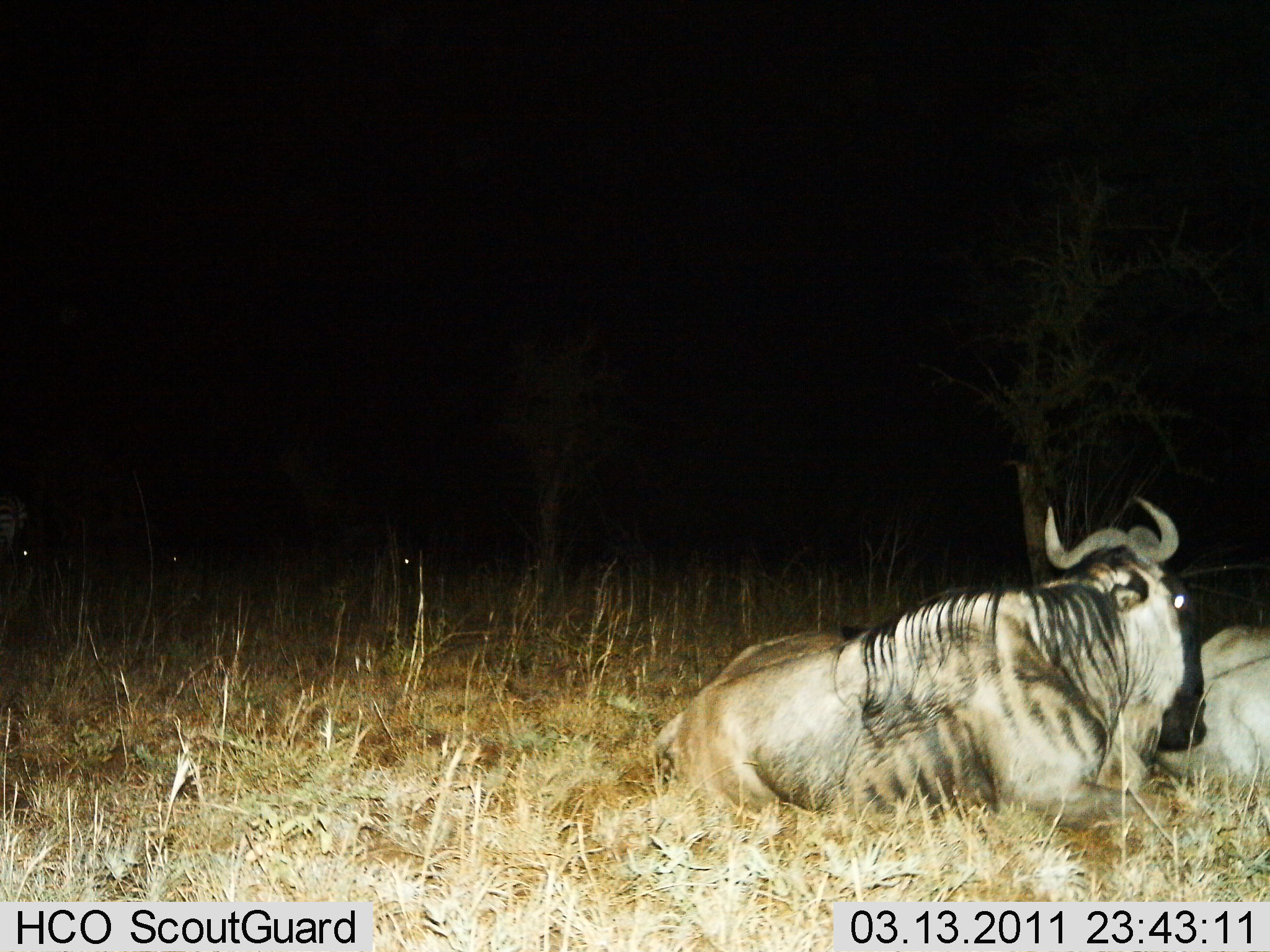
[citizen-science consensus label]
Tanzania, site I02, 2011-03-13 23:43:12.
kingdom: Animalia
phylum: Chordata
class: Mammalia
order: Artiodactyla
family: Bovidae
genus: Connochaetes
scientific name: Connochaetes taurinus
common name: blue wildebeest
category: wildebeest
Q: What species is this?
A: Wildebeest (blue wildebeest) (Connochaetes taurinus).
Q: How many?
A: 2.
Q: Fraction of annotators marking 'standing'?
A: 0%.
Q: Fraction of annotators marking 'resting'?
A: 100%.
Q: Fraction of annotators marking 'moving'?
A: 0%.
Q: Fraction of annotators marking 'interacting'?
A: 0%.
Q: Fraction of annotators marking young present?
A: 0%.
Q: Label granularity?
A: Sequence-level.